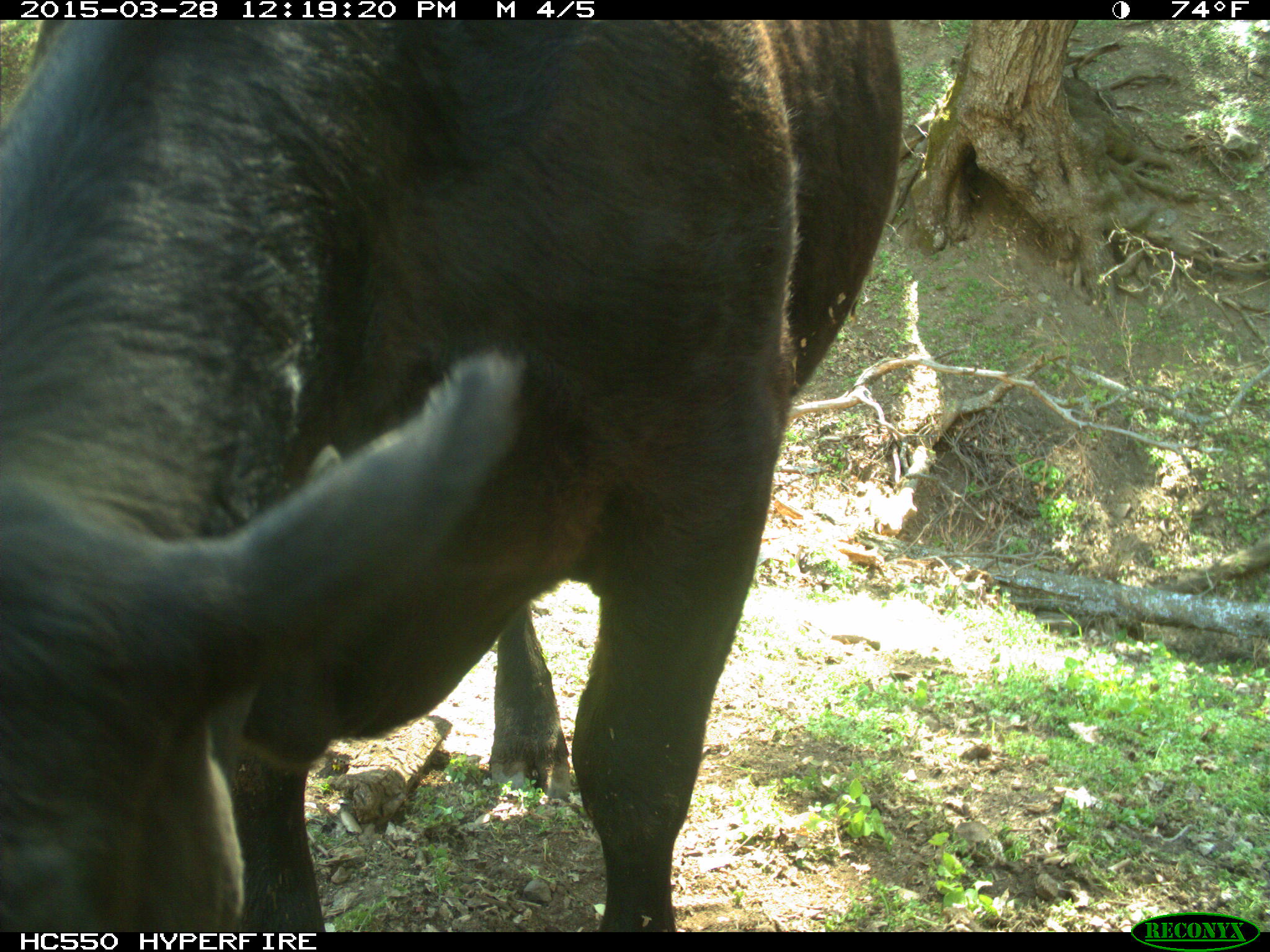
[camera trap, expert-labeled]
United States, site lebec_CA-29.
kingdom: Animalia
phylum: Chordata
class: Mammalia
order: Artiodactyla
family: Bovidae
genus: Bos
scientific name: Bos taurus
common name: domestic cow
Bos taurus (domestic cow).